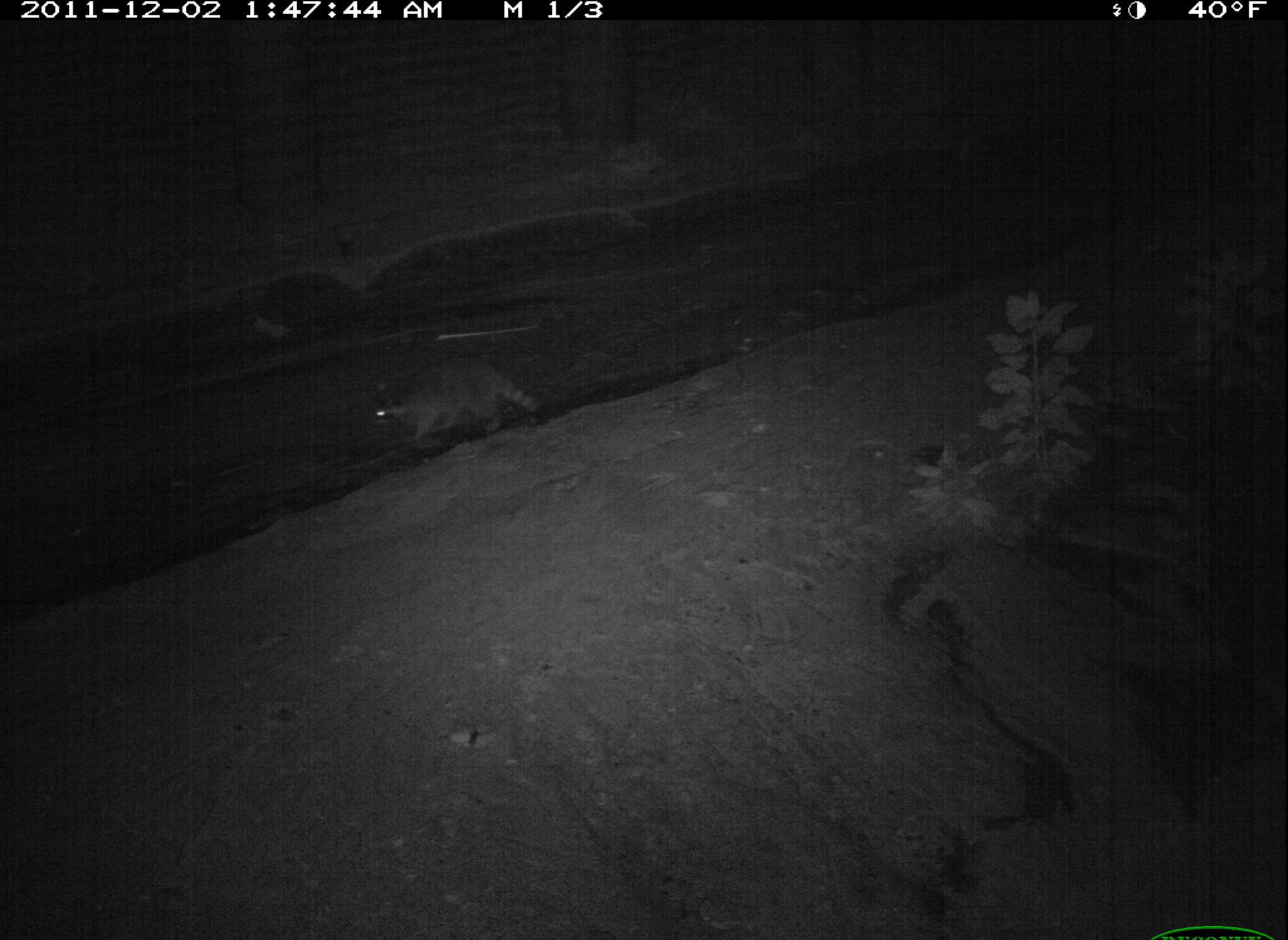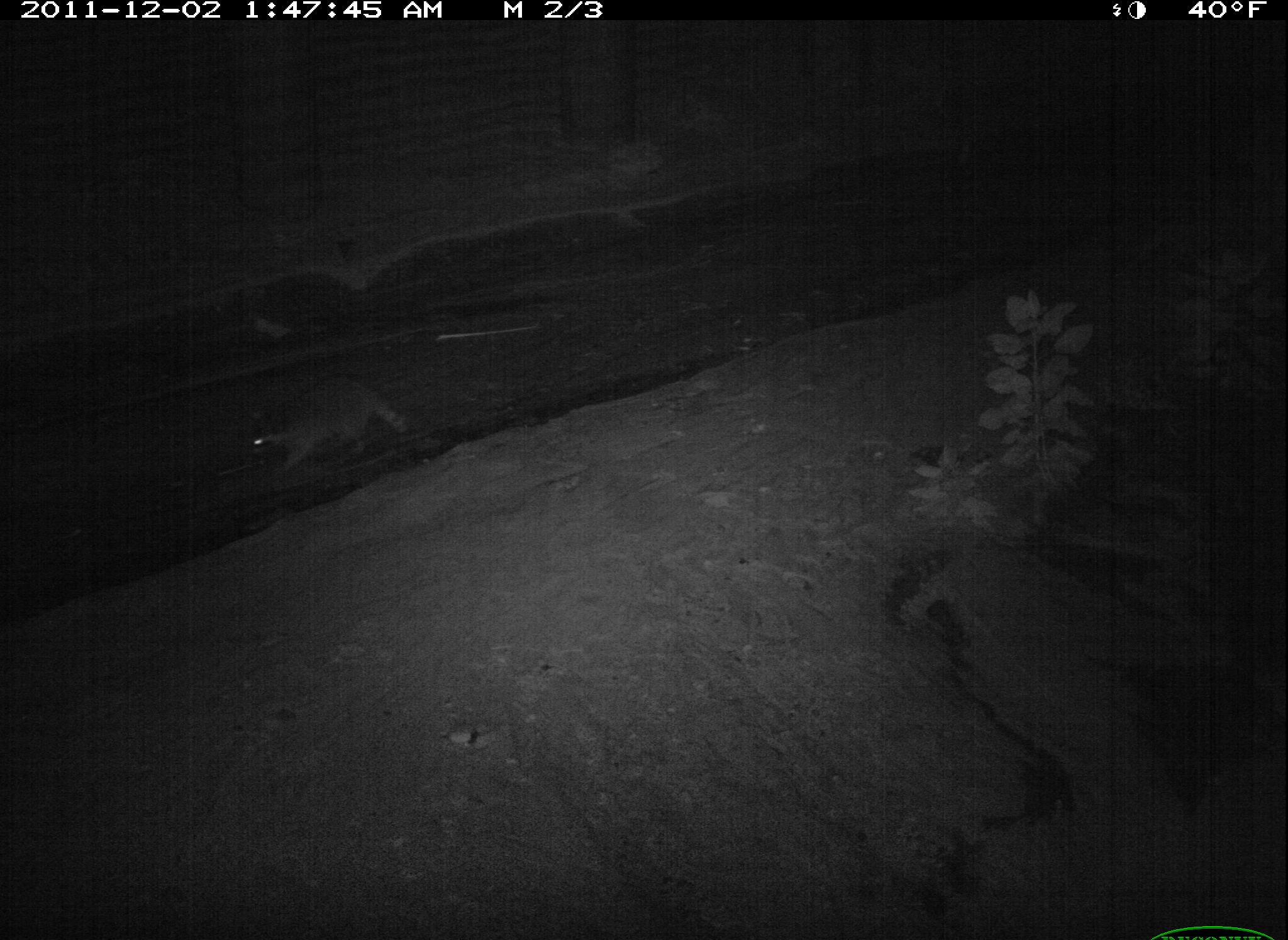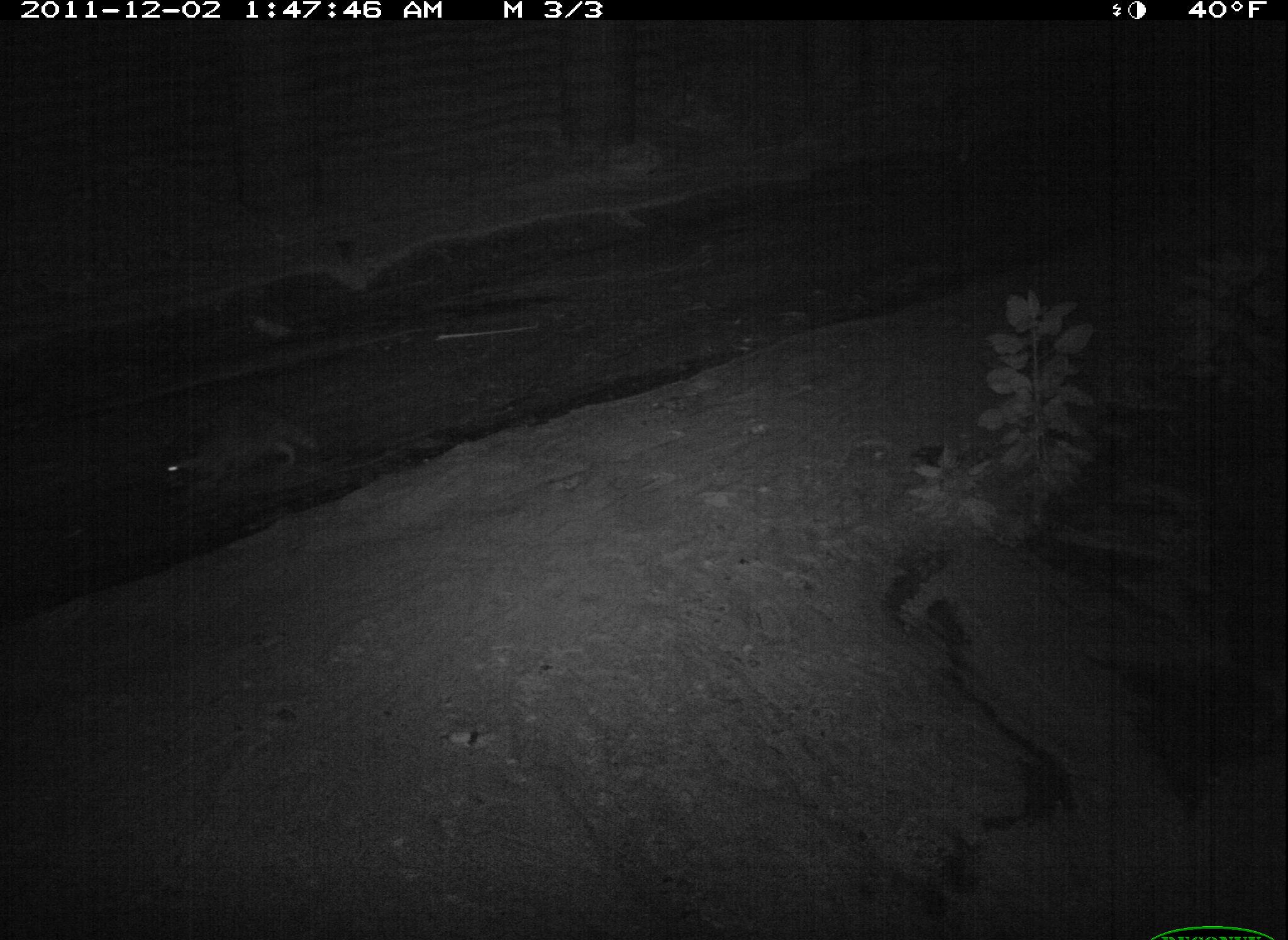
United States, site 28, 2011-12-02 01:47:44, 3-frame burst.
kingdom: Animalia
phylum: Chordata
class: Mammalia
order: Carnivora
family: Procyonidae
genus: Procyon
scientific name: Procyon lotor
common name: raccoon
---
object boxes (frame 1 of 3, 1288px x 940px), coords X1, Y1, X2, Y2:
raccoon: 359, 358, 544, 454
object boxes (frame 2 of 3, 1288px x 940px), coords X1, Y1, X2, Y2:
raccoon: 235, 359, 414, 483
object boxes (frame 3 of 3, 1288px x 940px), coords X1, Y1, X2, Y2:
raccoon: 138, 377, 333, 493